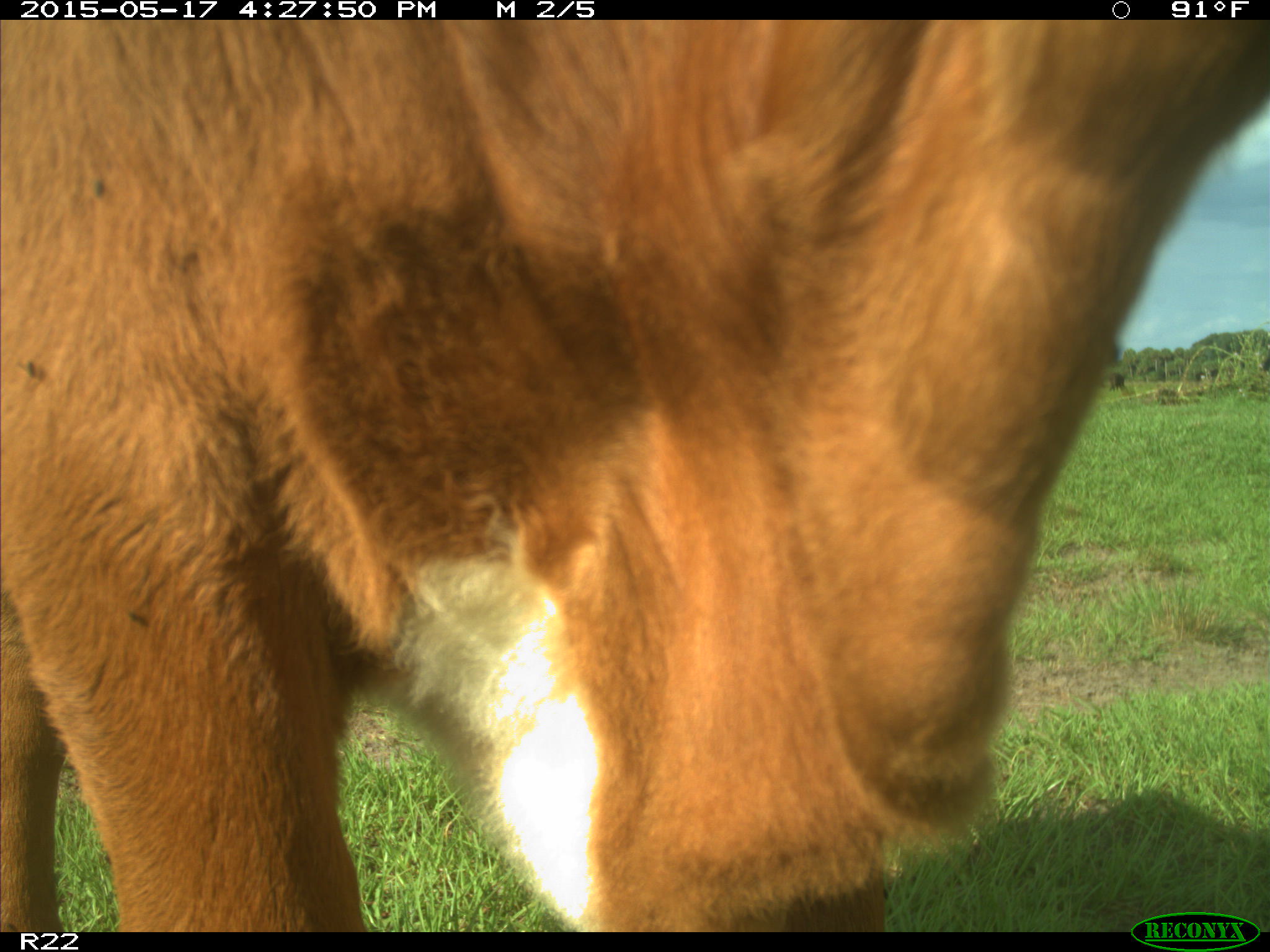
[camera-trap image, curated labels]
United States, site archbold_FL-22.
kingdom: Animalia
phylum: Chordata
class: Mammalia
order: Artiodactyla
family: Bovidae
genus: Bos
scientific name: Bos taurus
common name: domestic cow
Bos taurus (domestic cow).